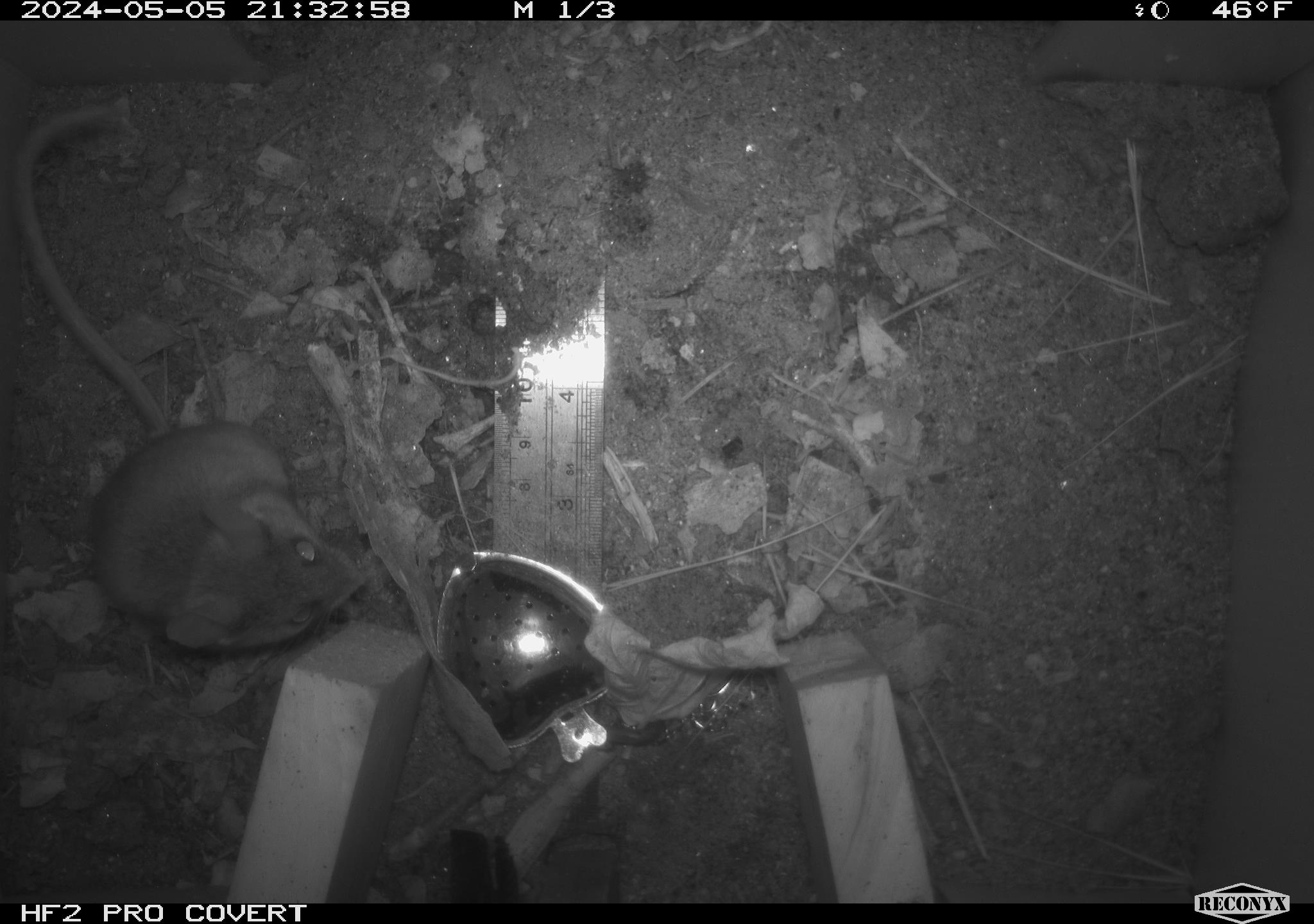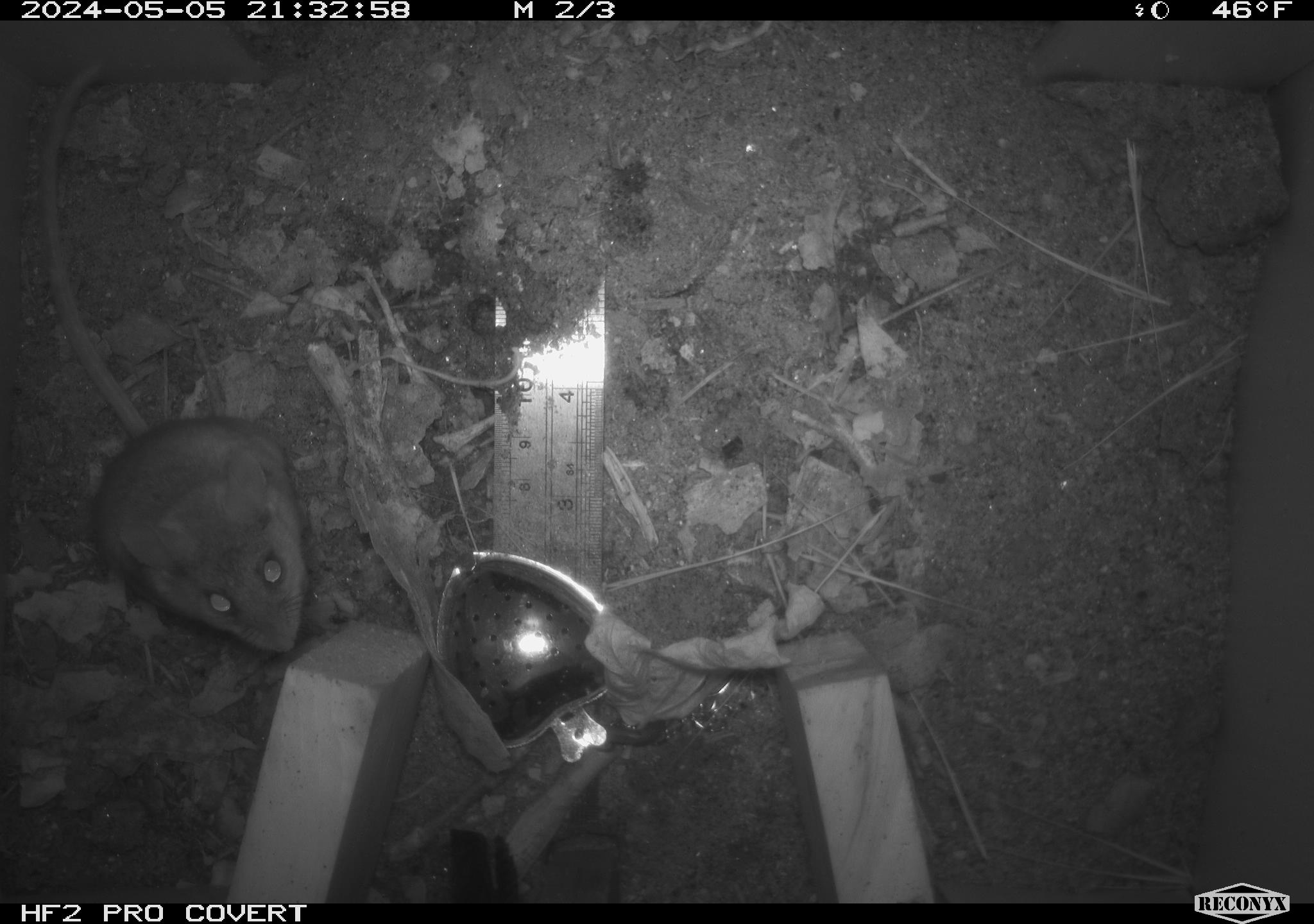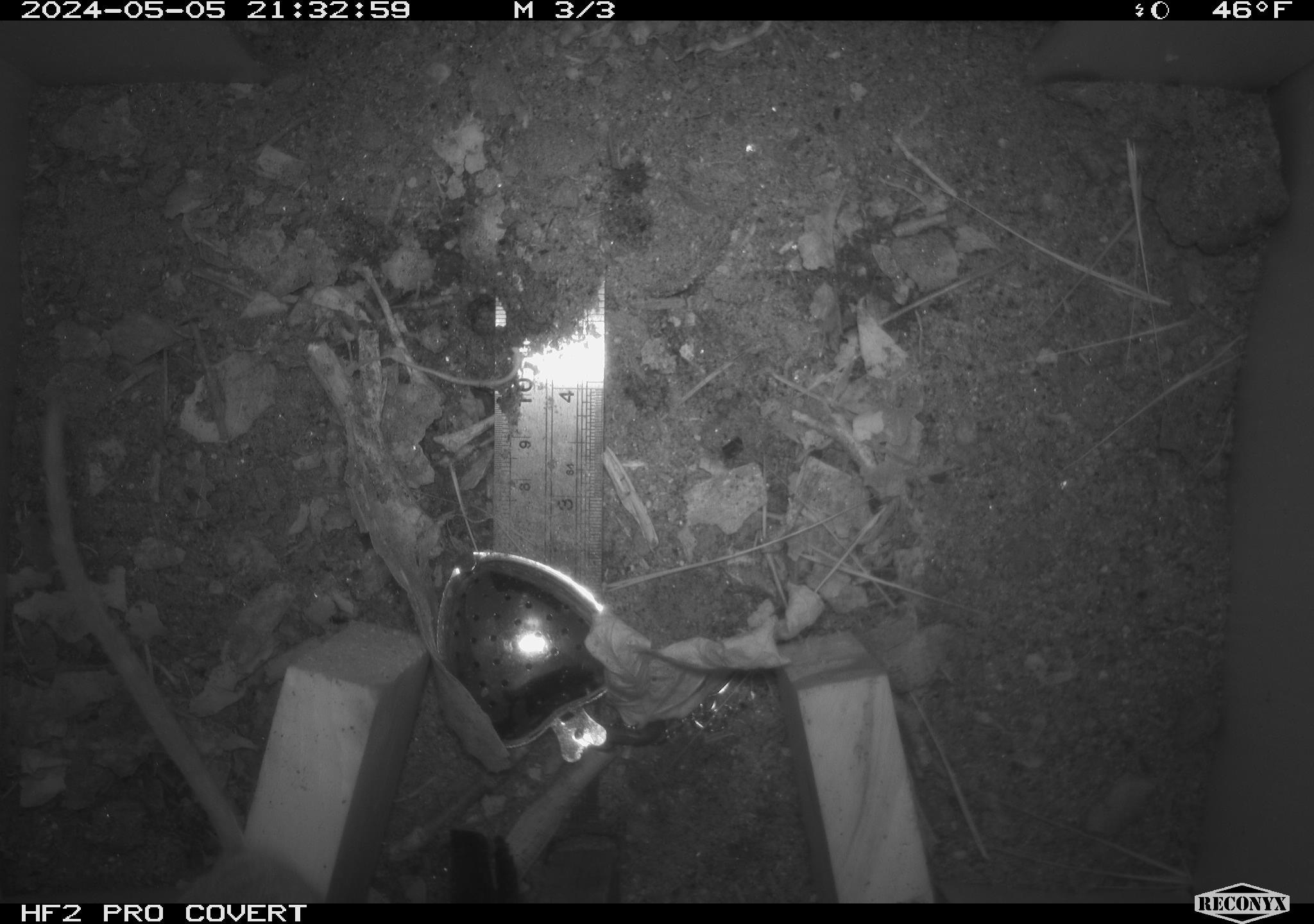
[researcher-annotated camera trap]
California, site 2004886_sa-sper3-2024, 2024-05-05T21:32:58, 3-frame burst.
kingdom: Animalia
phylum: Chordata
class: Mammalia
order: Rodentia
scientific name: Rodentia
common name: mouse species